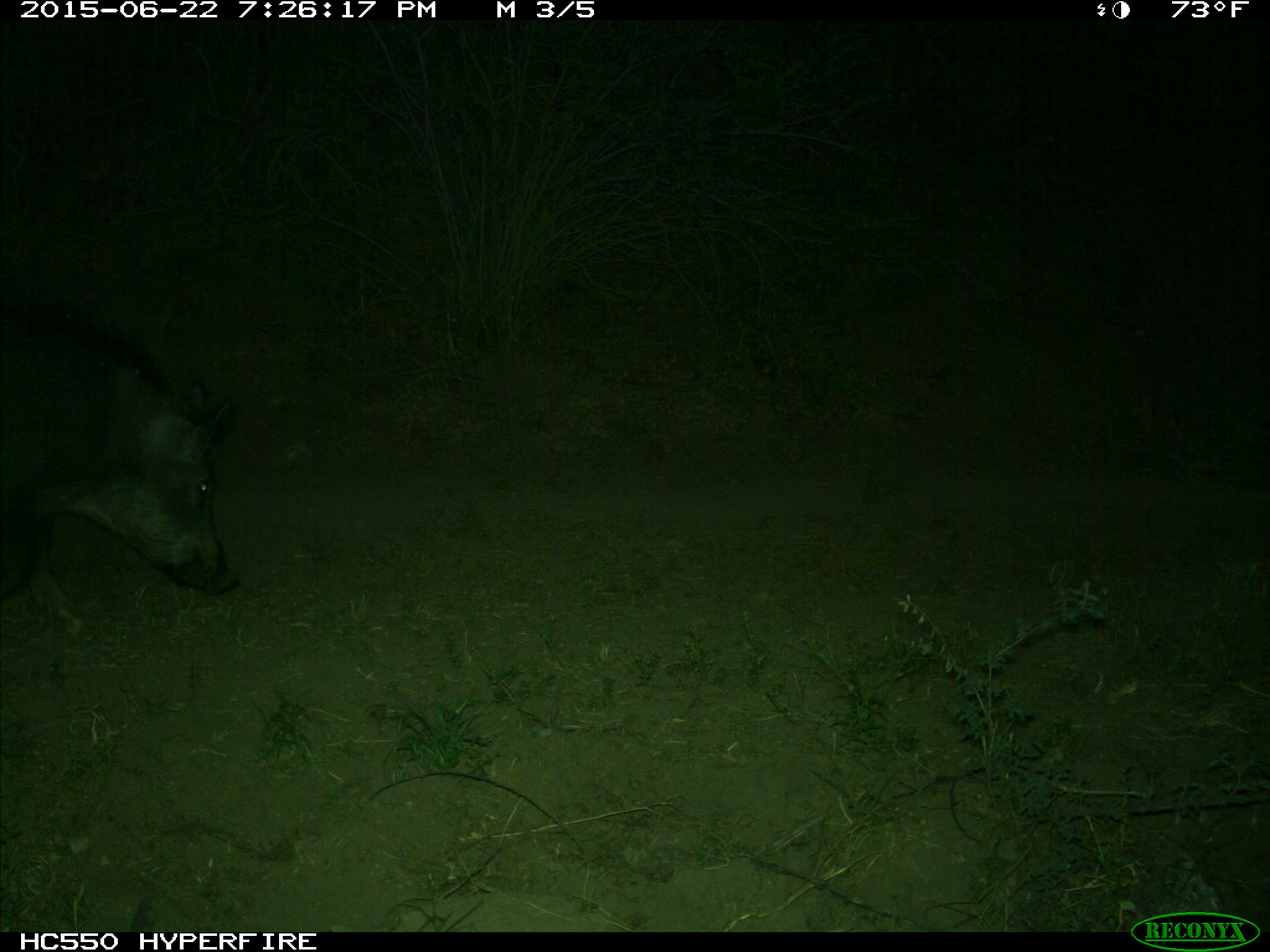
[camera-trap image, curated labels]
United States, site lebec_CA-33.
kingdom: Animalia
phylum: Chordata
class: Mammalia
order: Artiodactyla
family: Suidae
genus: Sus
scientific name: Sus scrofa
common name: wild boar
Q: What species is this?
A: Sus scrofa (wild boar).